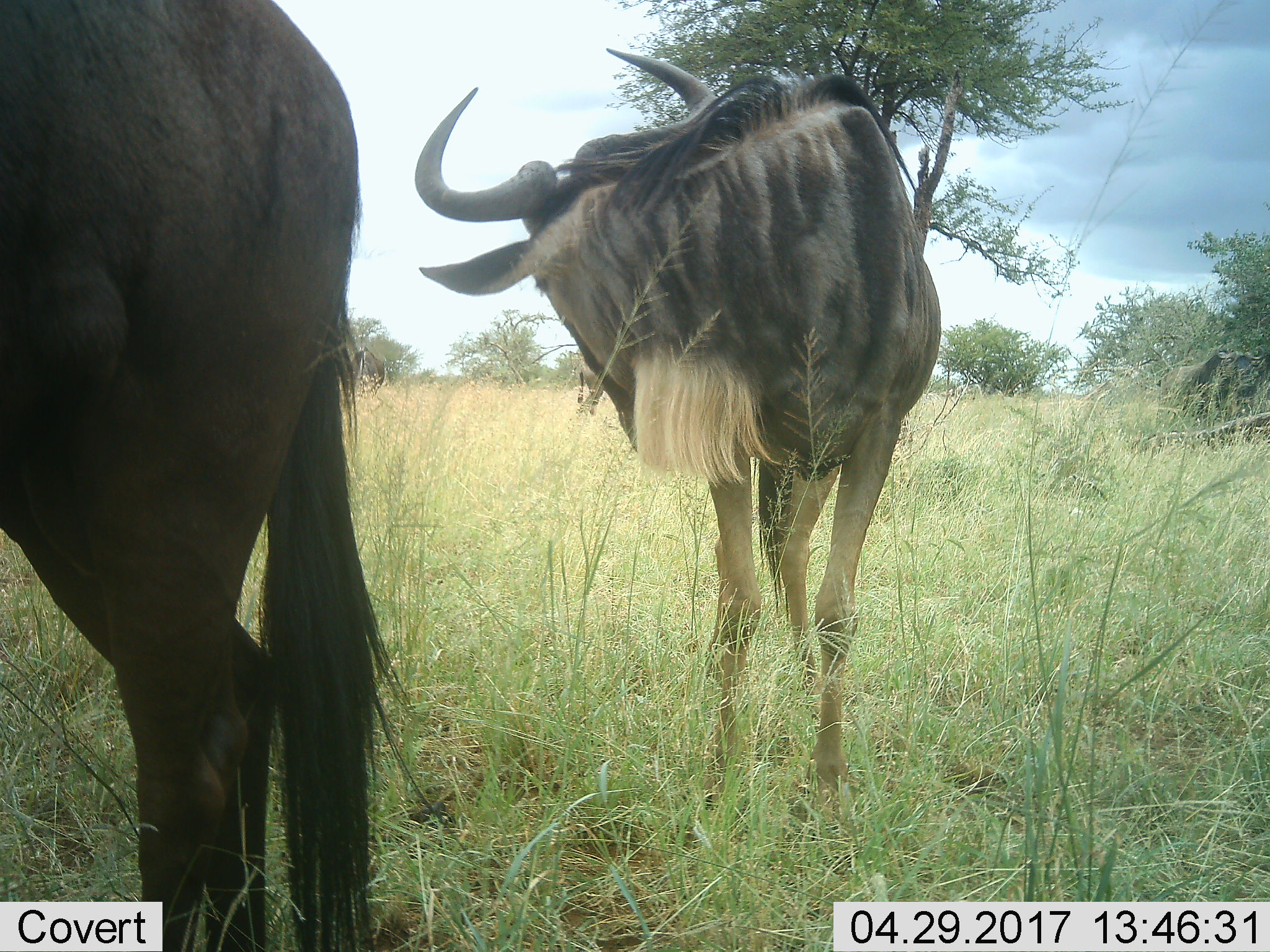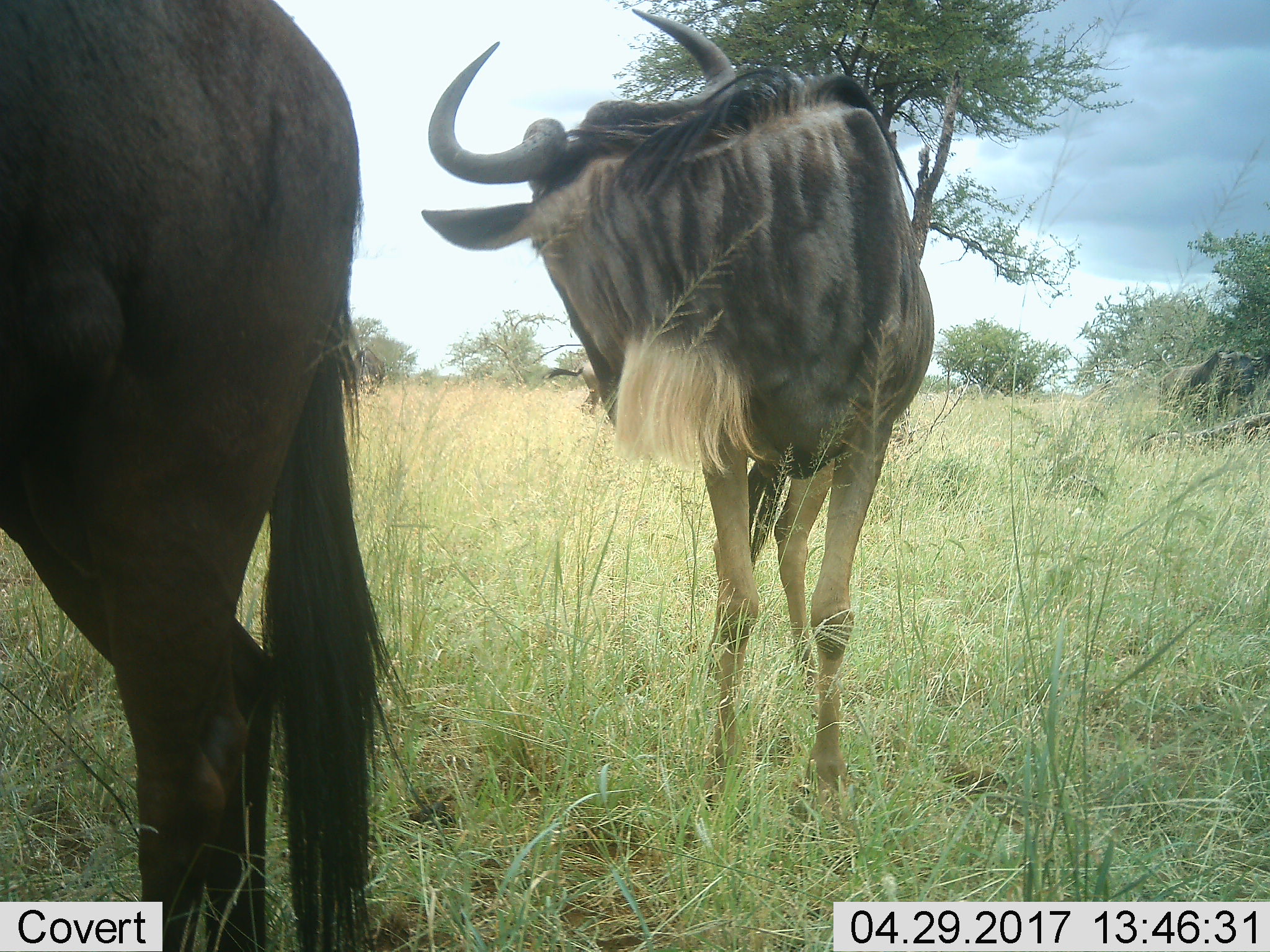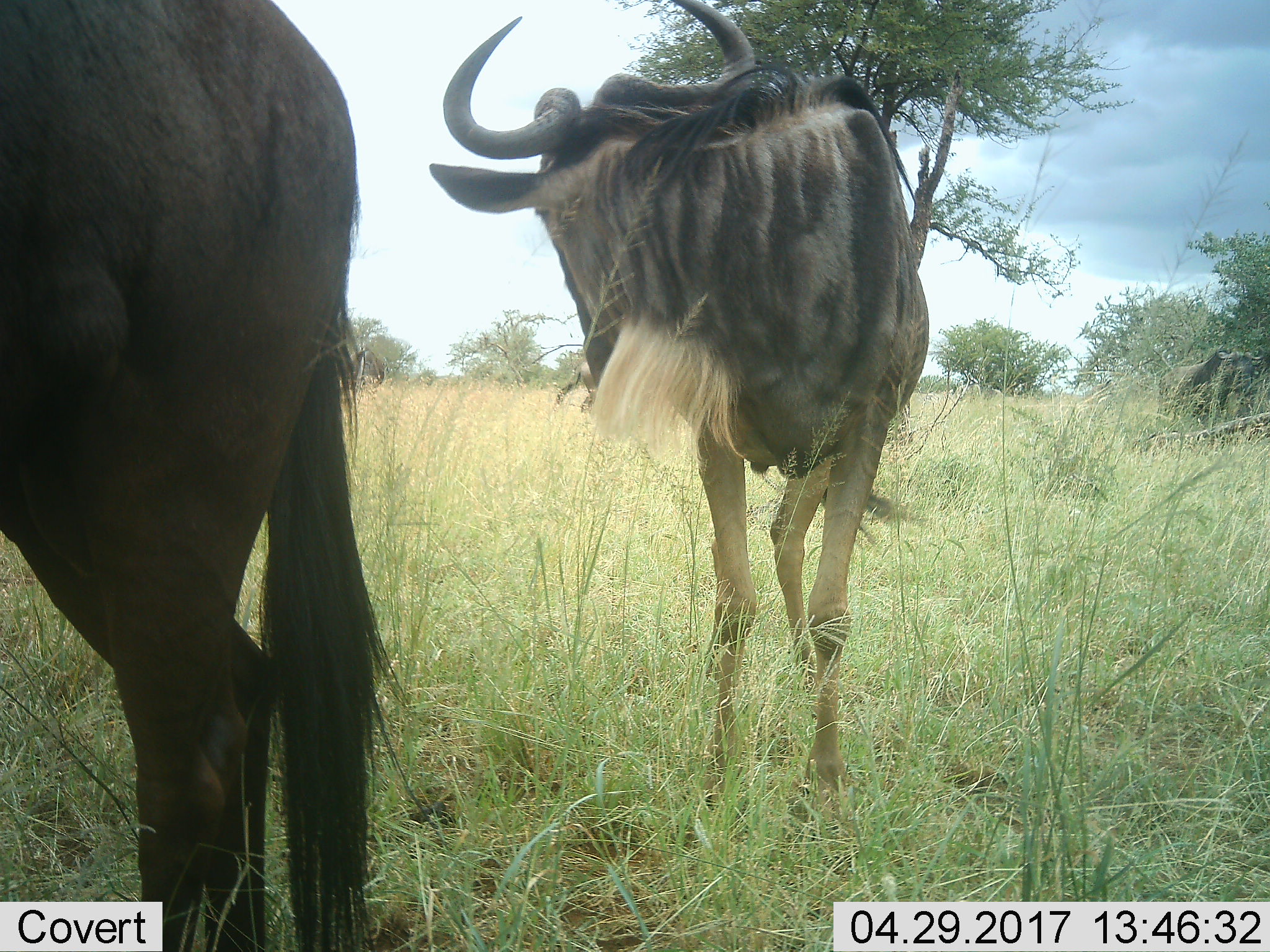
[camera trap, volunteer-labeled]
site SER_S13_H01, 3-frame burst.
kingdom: Animalia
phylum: Chordata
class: Mammalia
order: Artiodactyla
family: Bovidae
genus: Connochaetes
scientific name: Connochaetes taurinus taurinus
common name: blue wildebeest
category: wildebeestblue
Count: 2.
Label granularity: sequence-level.